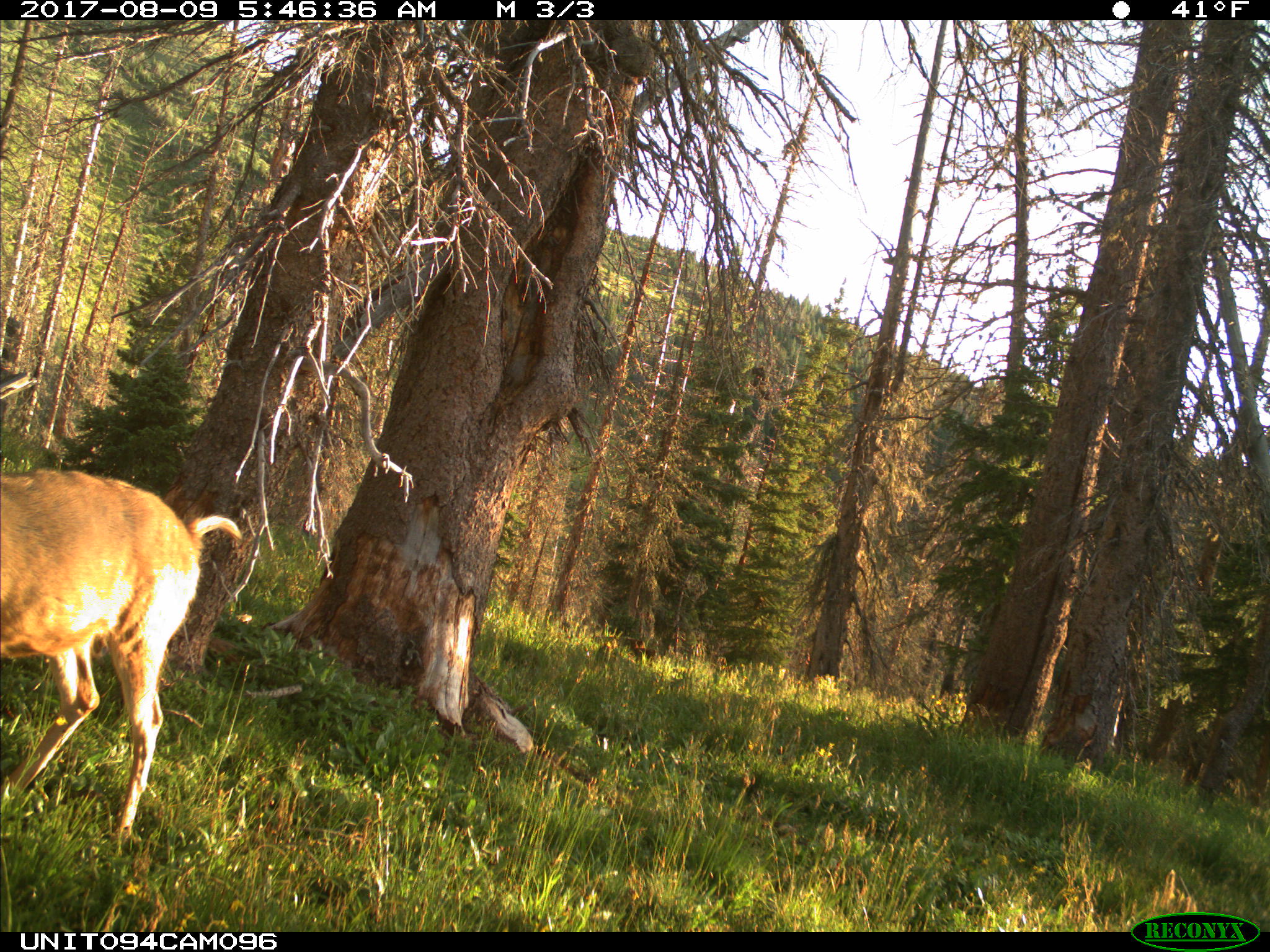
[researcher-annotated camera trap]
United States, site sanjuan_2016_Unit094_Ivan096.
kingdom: Animalia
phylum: Chordata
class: Mammalia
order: Artiodactyla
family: Cervidae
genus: Odocoileus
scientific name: Odocoileus hemionus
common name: mule deer